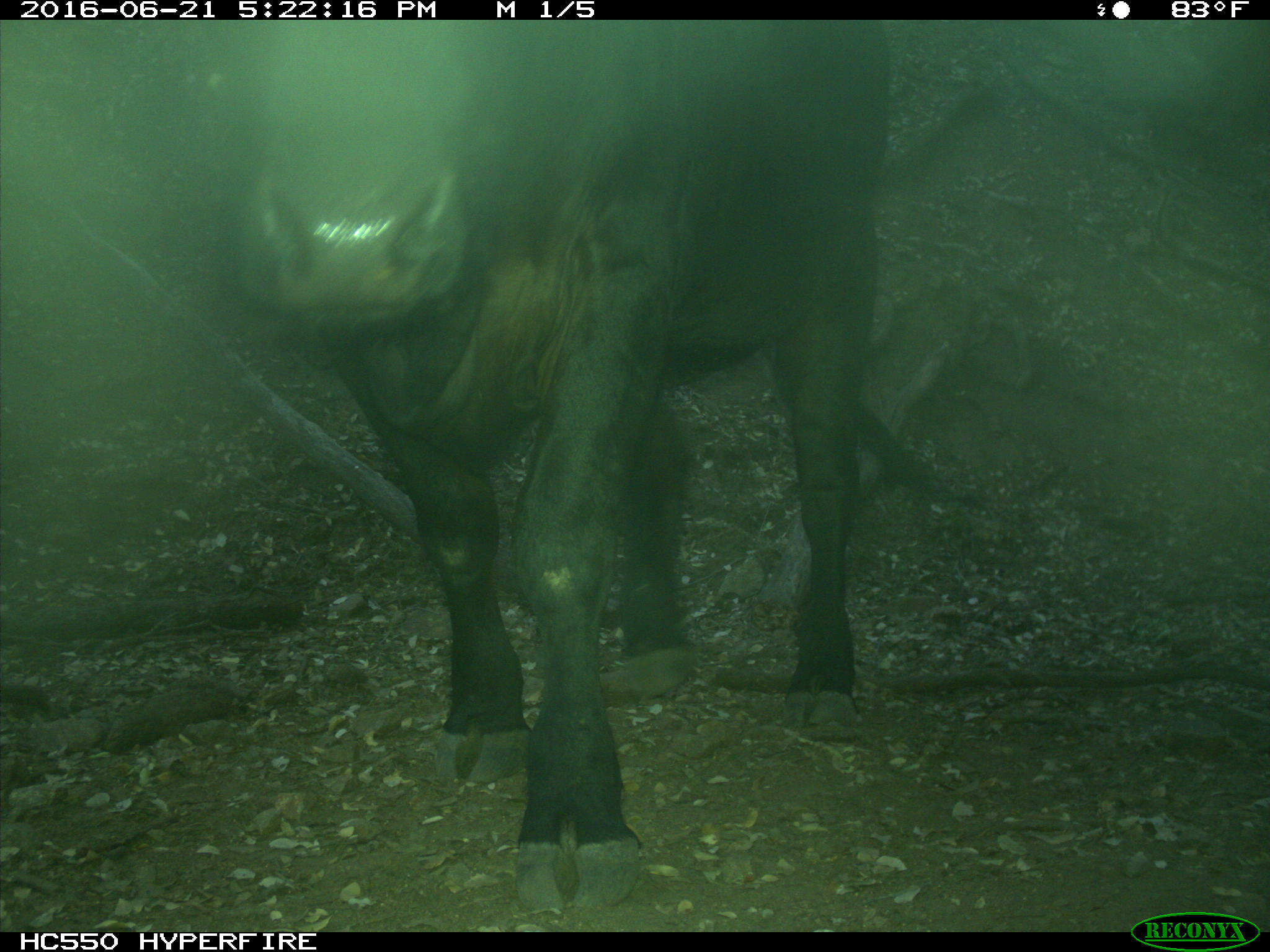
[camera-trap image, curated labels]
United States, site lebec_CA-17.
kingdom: Animalia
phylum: Chordata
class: Mammalia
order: Artiodactyla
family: Bovidae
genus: Bos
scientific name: Bos taurus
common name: domestic cow